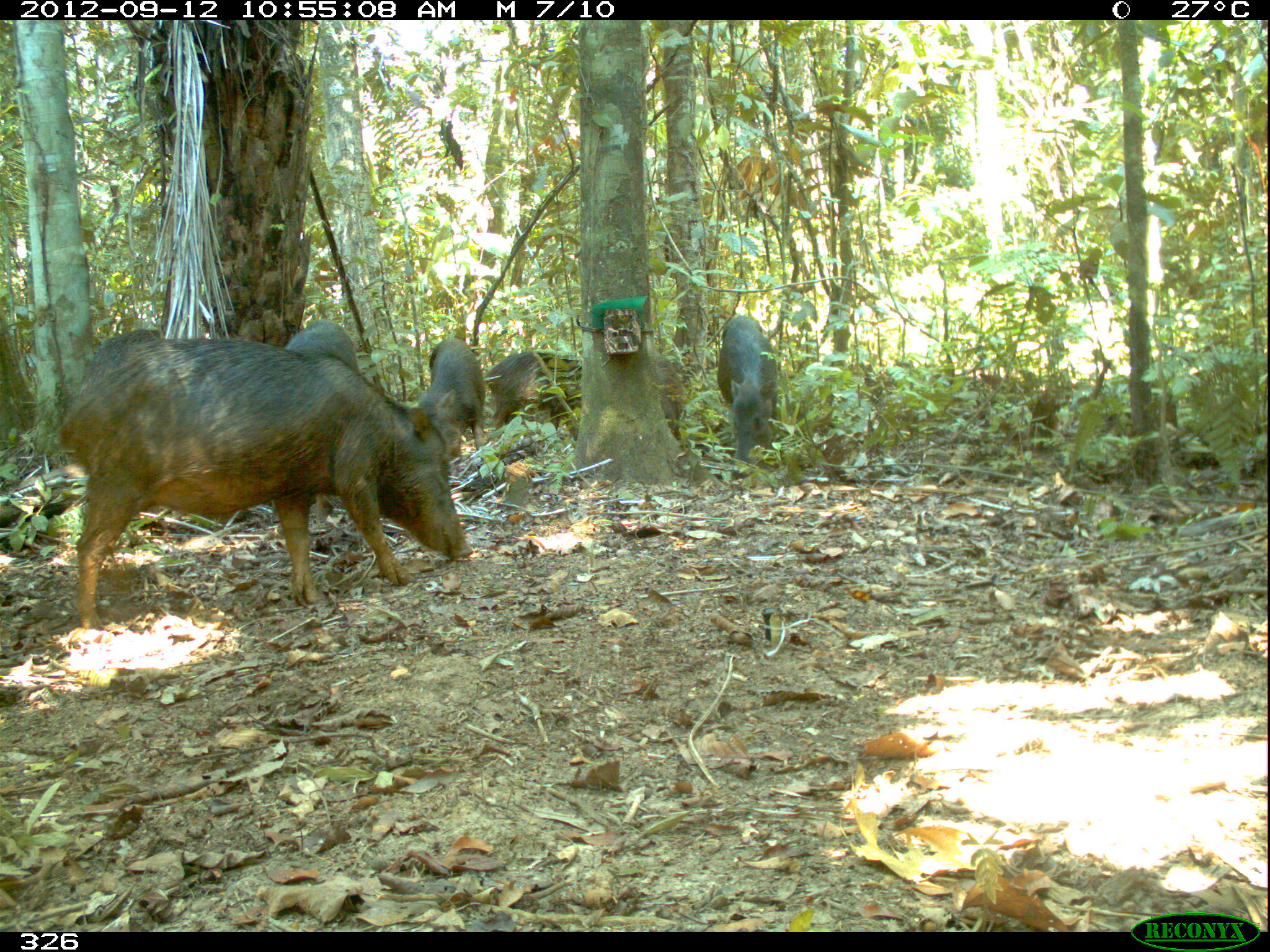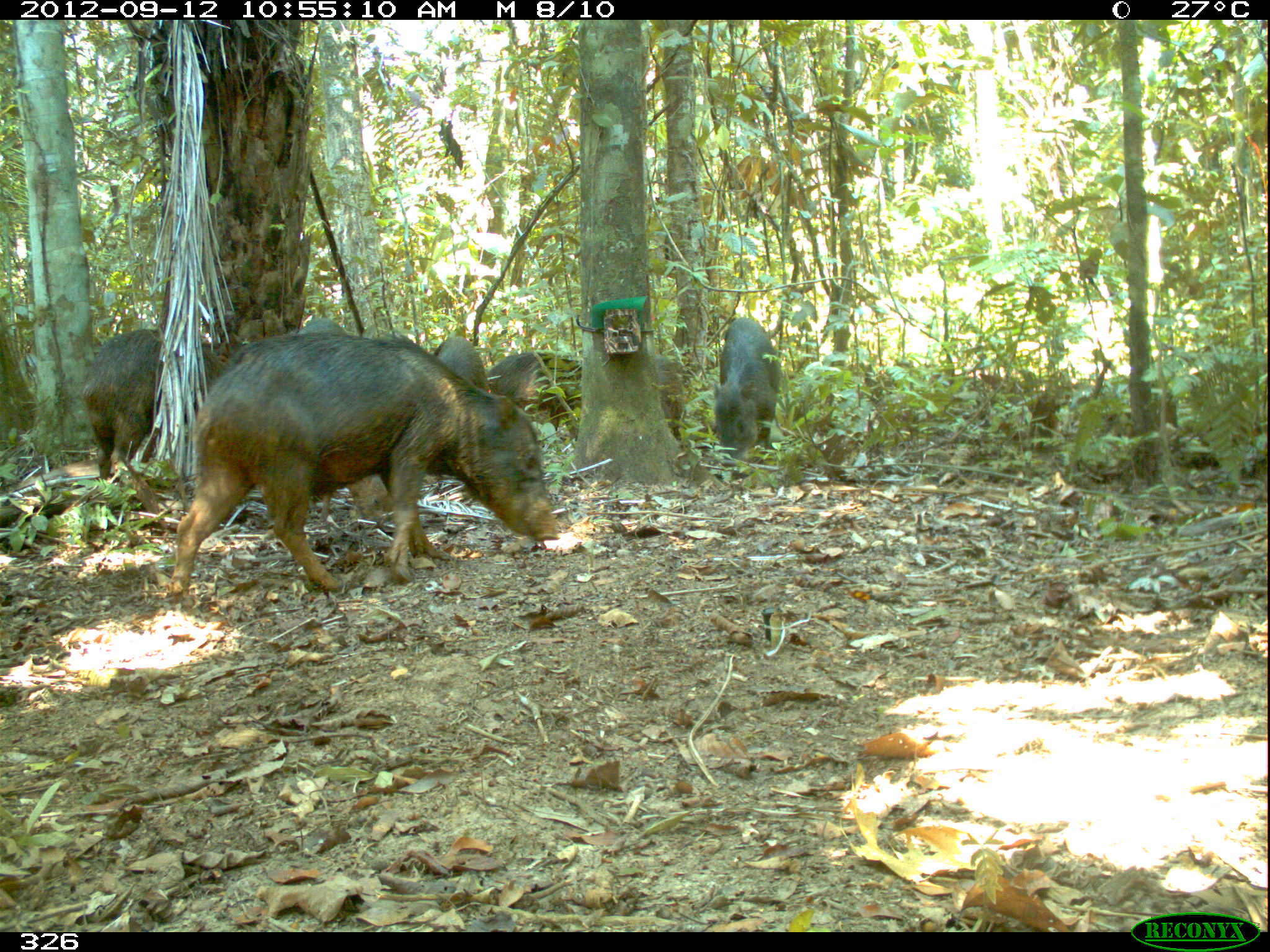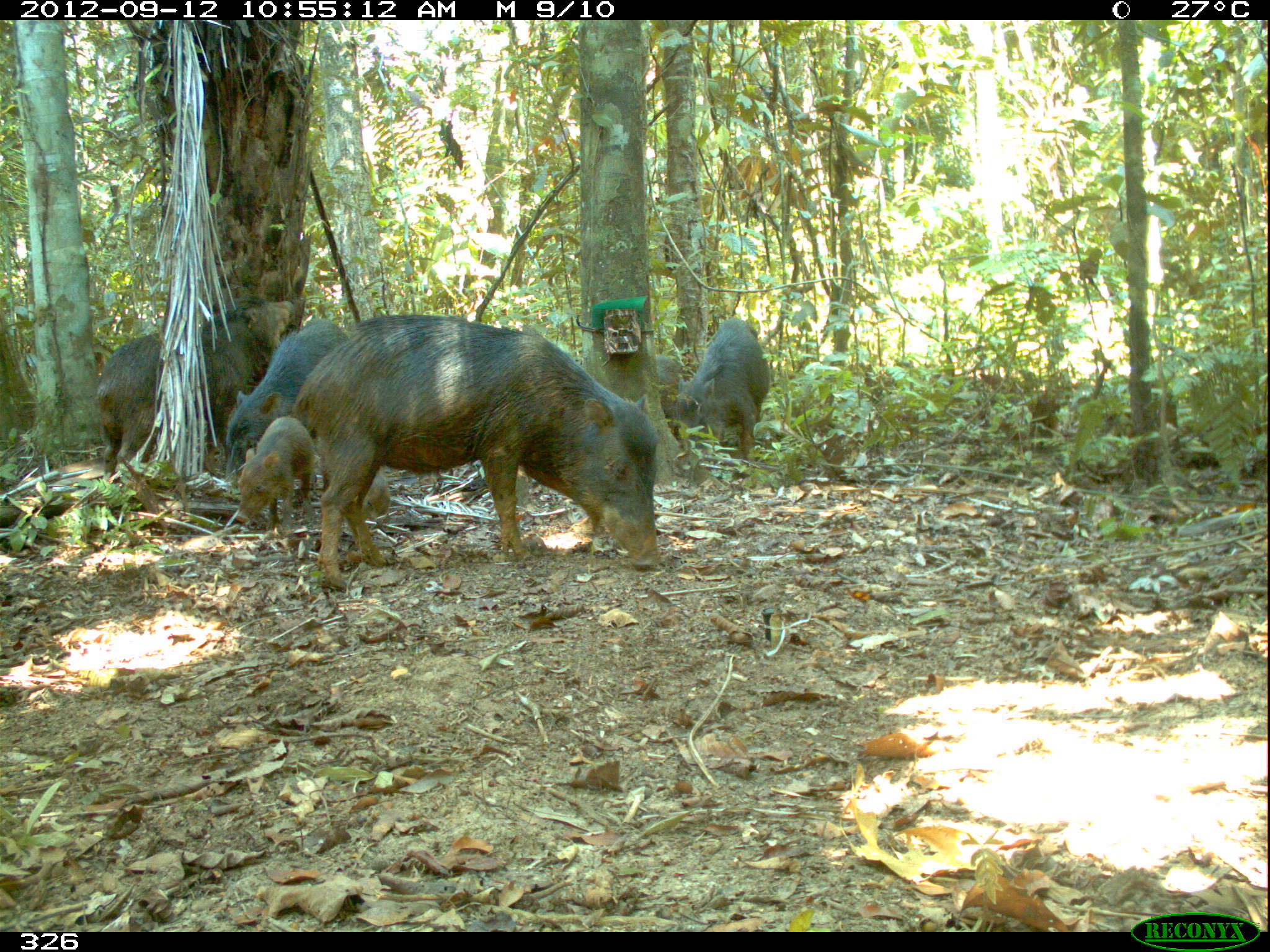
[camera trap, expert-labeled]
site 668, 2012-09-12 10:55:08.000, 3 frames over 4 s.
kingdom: Animalia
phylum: Chordata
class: Mammalia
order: Artiodactyla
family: Tayassuidae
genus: Tayassu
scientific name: Tayassu pecari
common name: white-lipped peccary